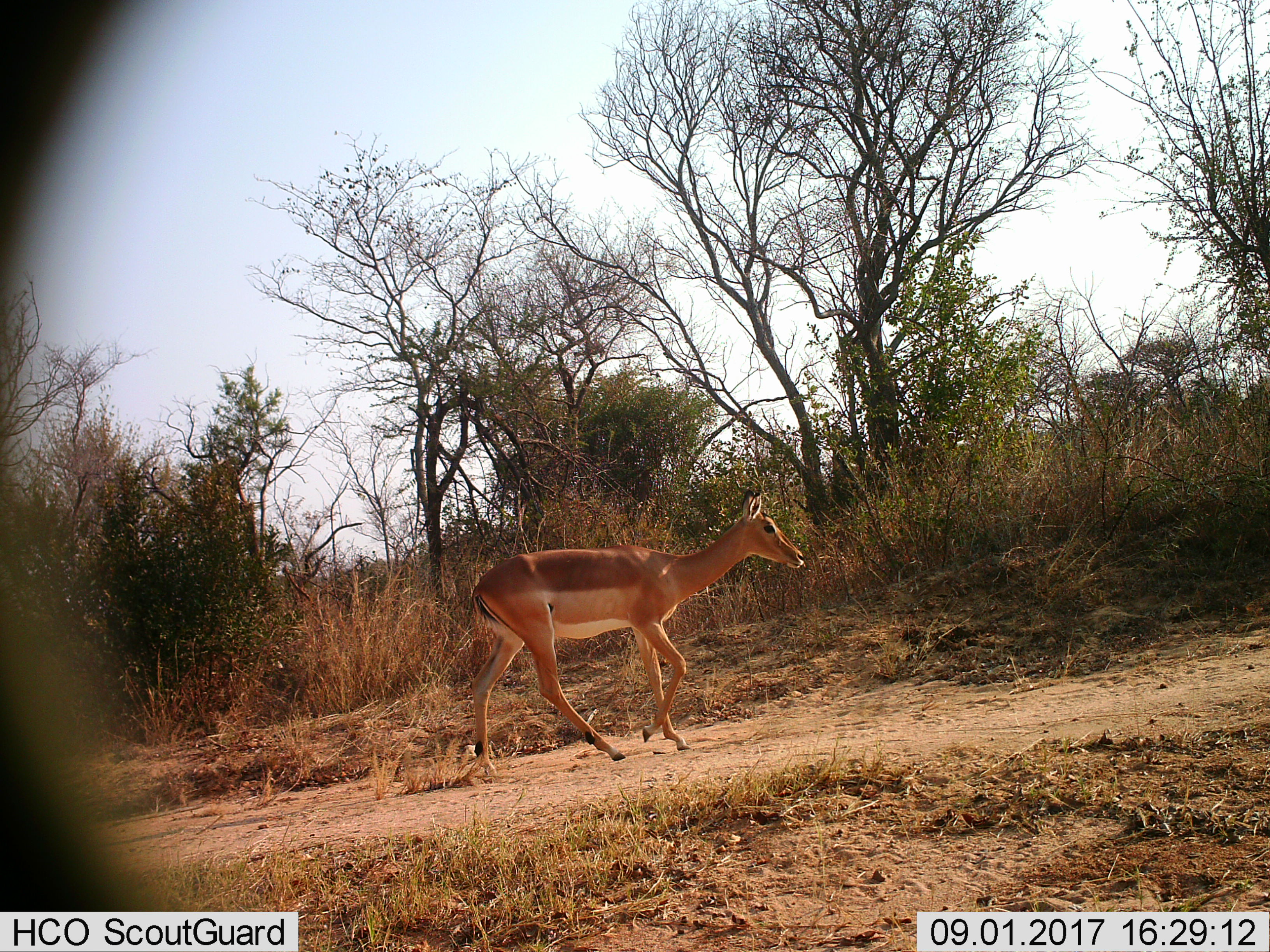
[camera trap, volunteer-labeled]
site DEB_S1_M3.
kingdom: Animalia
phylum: Chordata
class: Mammalia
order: Artiodactyla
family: Bovidae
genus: Aepyceros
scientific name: Aepyceros melampus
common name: impala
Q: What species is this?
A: Impala (Aepyceros melampus).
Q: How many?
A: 1.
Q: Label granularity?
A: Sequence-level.